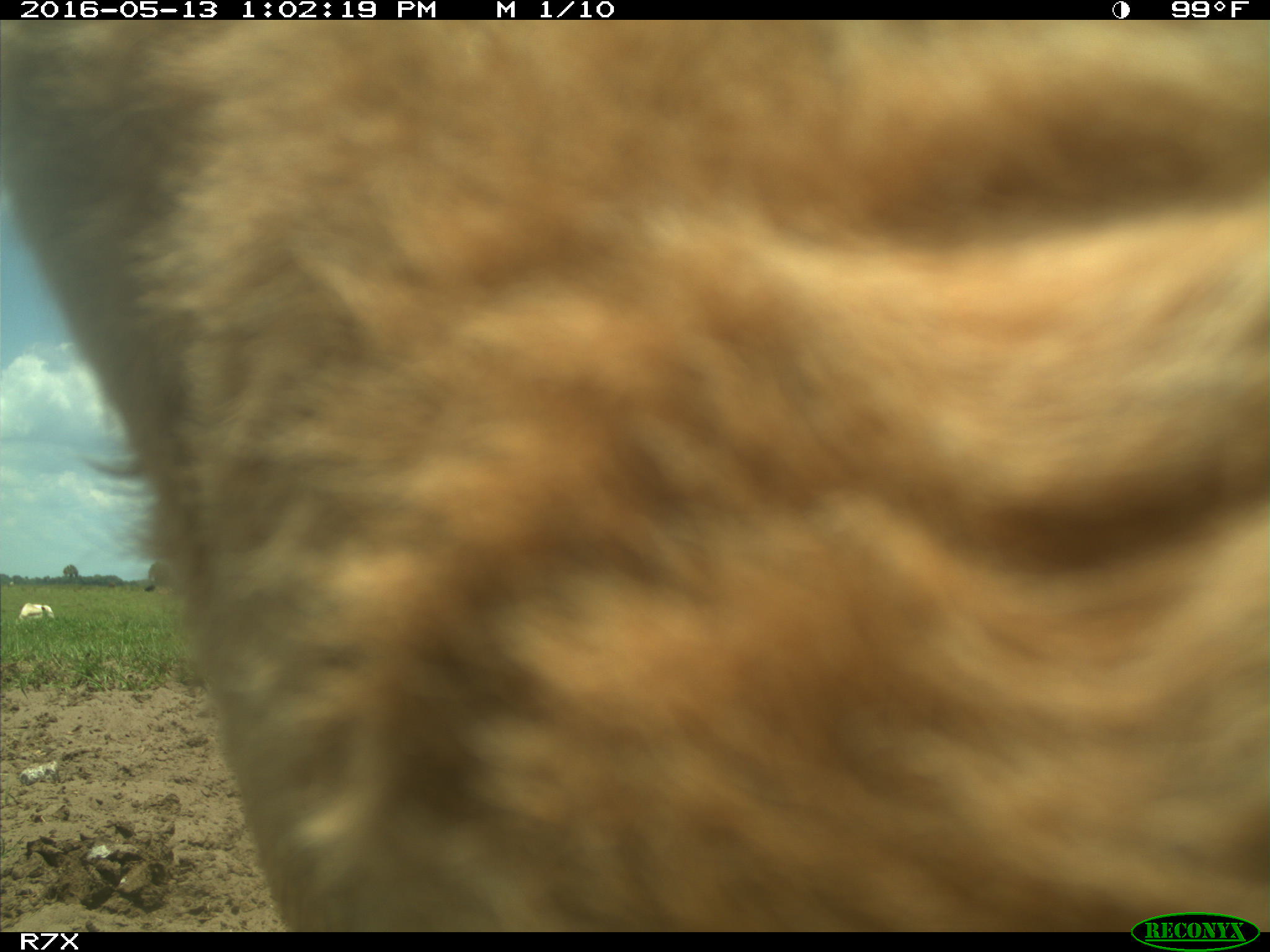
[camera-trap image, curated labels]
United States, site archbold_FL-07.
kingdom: Animalia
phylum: Chordata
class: Mammalia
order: Artiodactyla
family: Bovidae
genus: Bos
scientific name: Bos taurus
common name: domestic cow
Bos taurus (domestic cow).